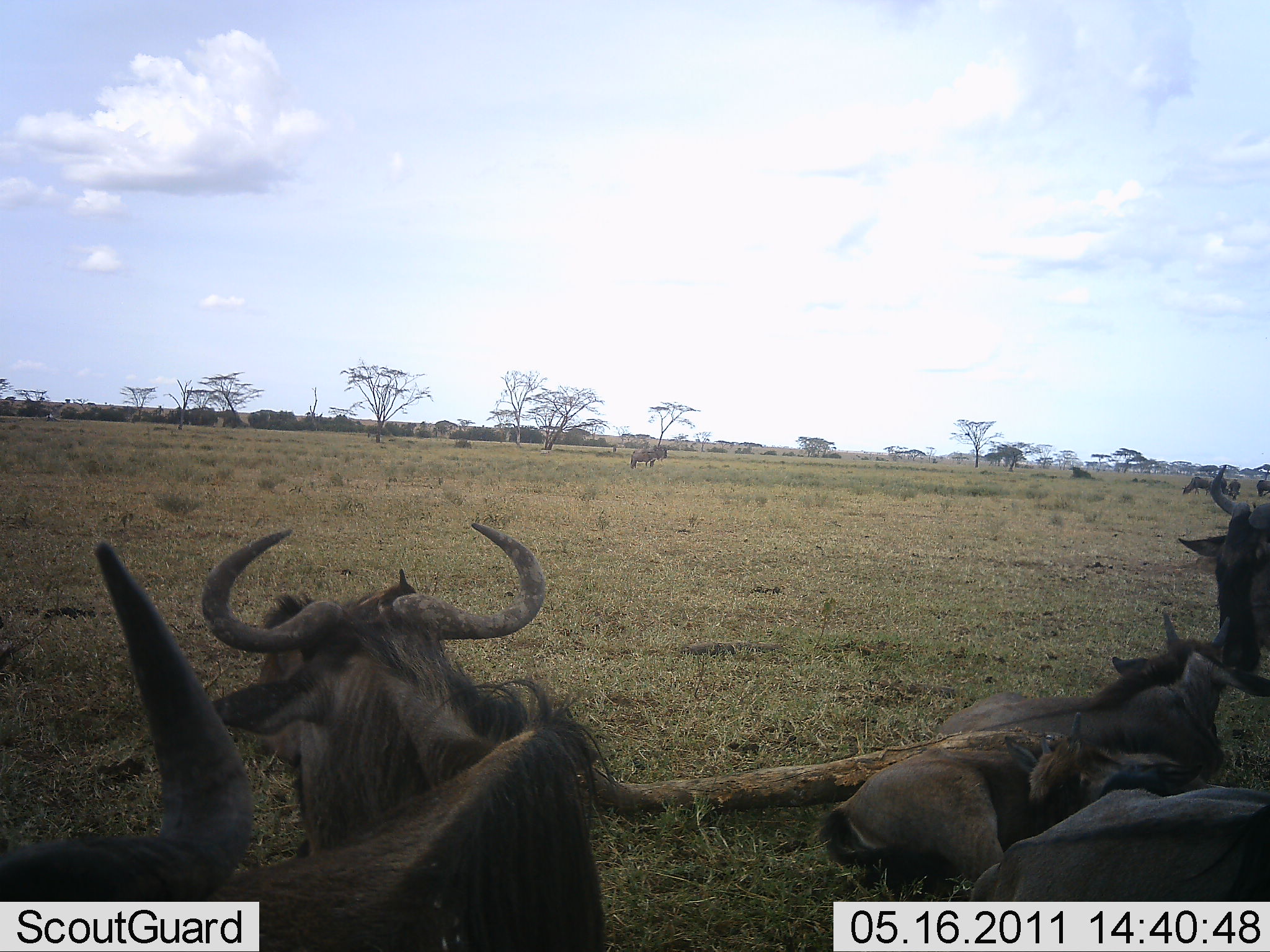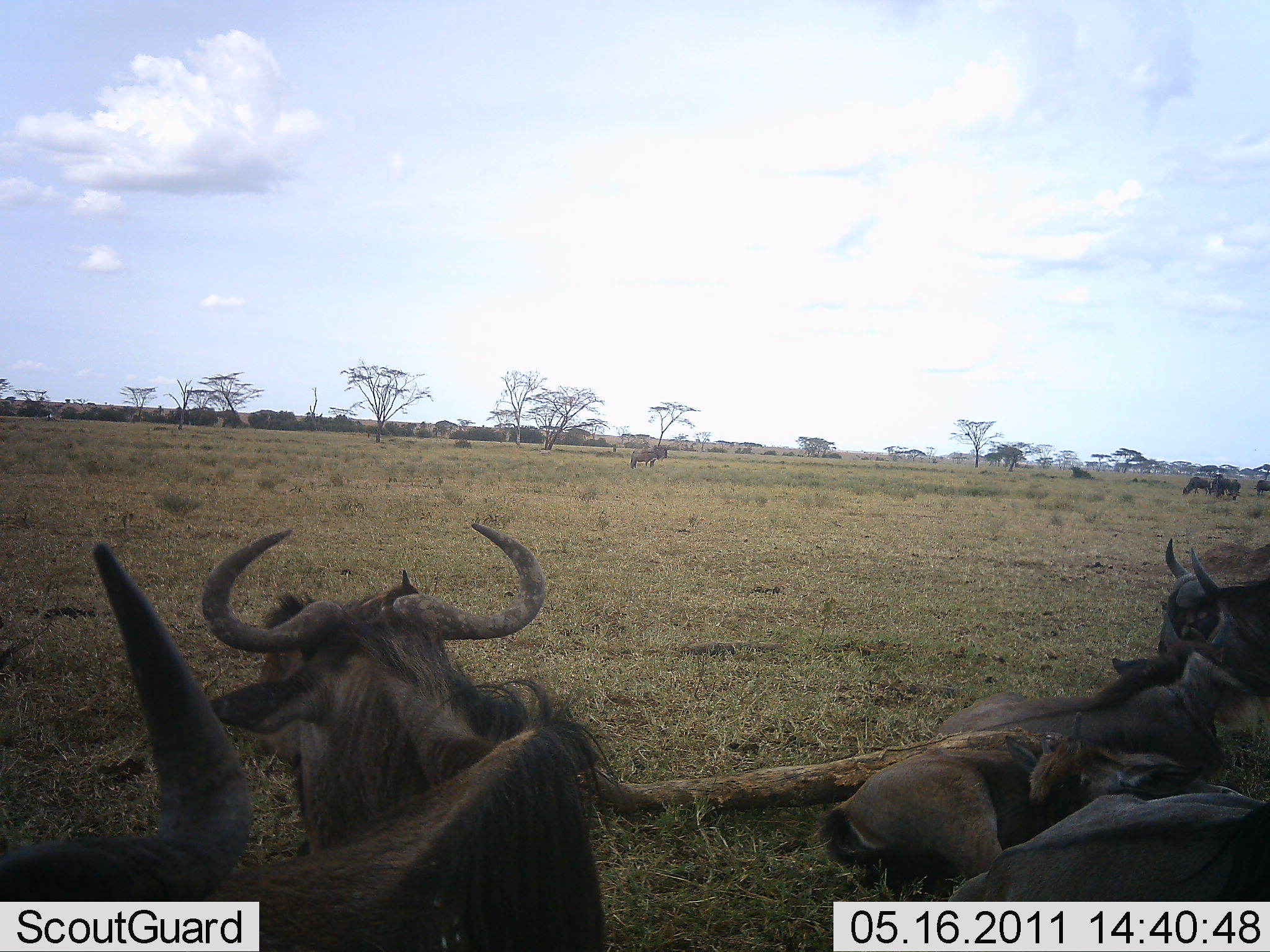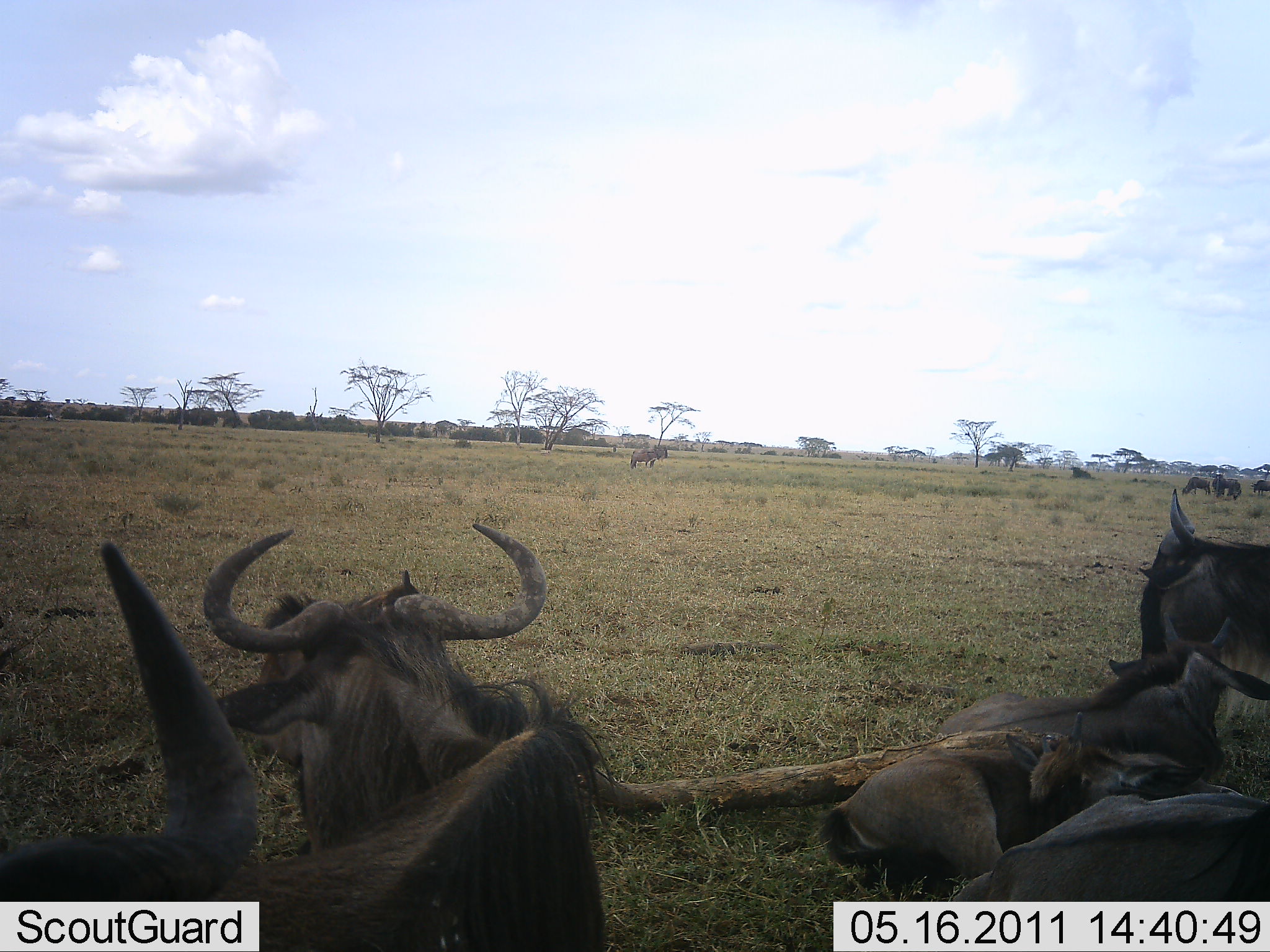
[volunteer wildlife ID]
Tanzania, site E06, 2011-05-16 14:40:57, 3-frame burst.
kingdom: Animalia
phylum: Chordata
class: Mammalia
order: Artiodactyla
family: Bovidae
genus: Connochaetes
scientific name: Connochaetes taurinus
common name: blue wildebeest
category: wildebeest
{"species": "wildebeest (blue wildebeest) (Connochaetes taurinus)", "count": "5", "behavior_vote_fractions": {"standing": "20%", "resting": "100%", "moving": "0%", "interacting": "20%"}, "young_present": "10%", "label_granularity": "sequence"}